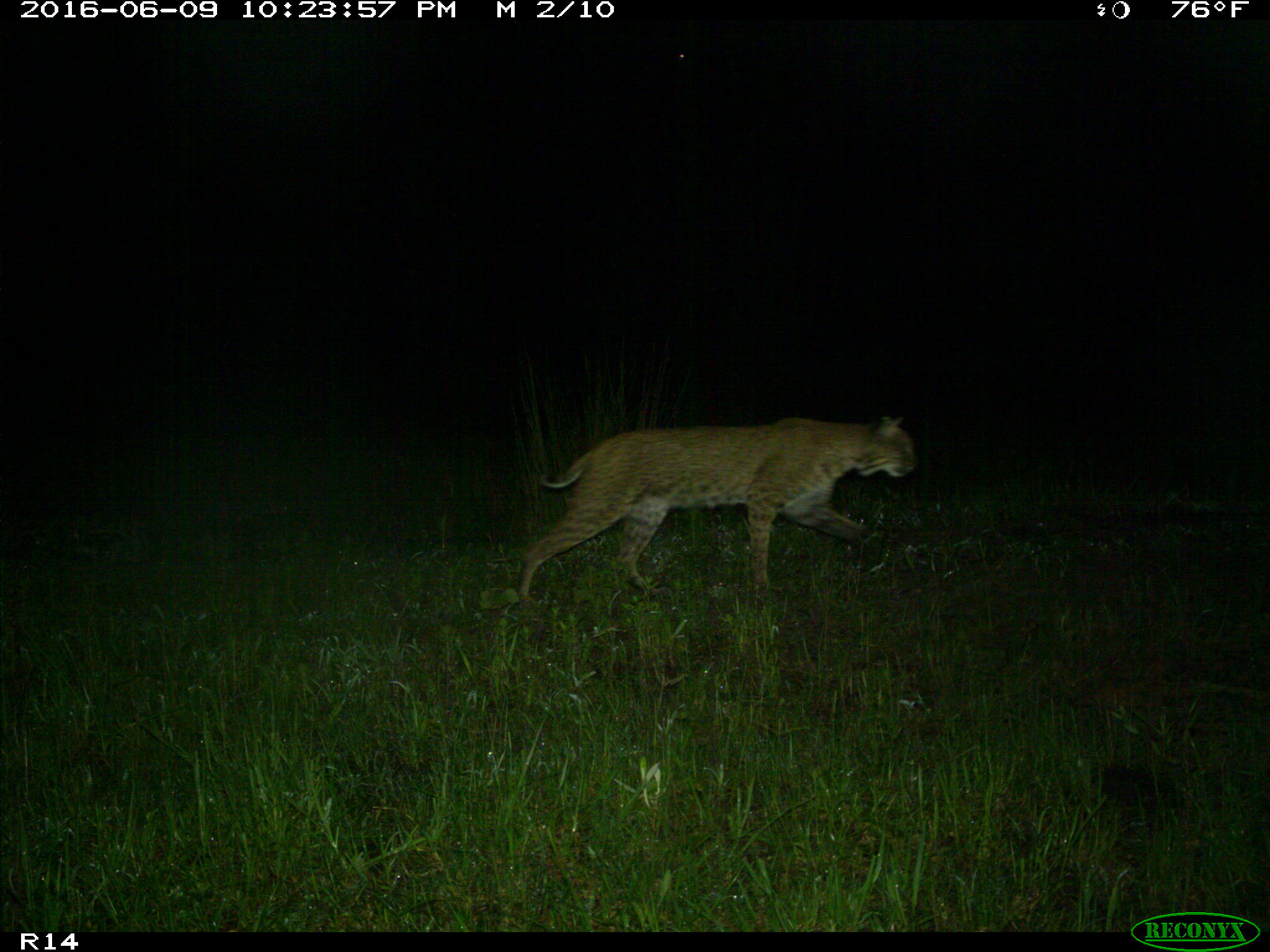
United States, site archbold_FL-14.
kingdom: Animalia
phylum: Chordata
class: Mammalia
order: Carnivora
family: Felidae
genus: Lynx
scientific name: Lynx rufus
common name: bobcat